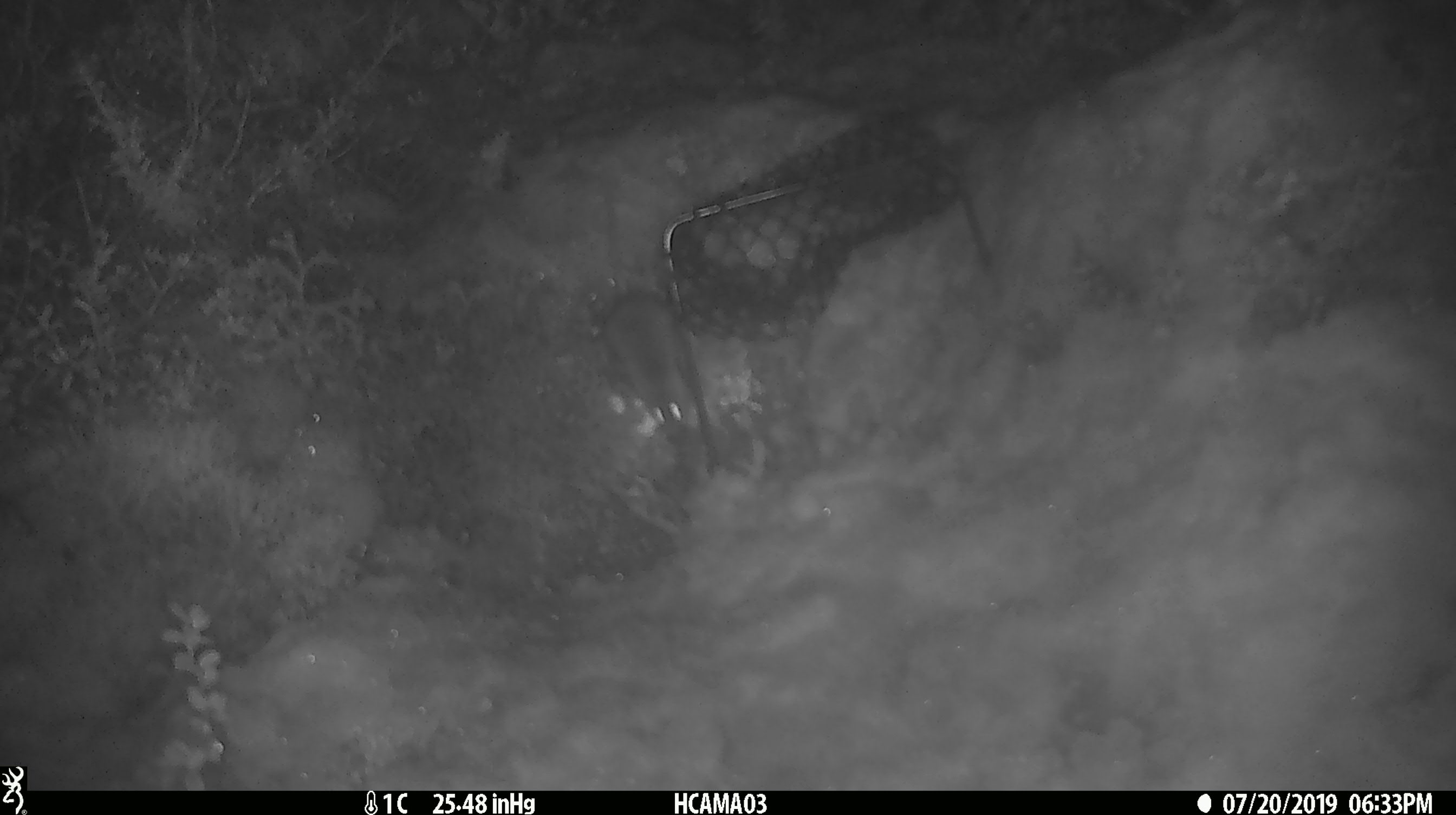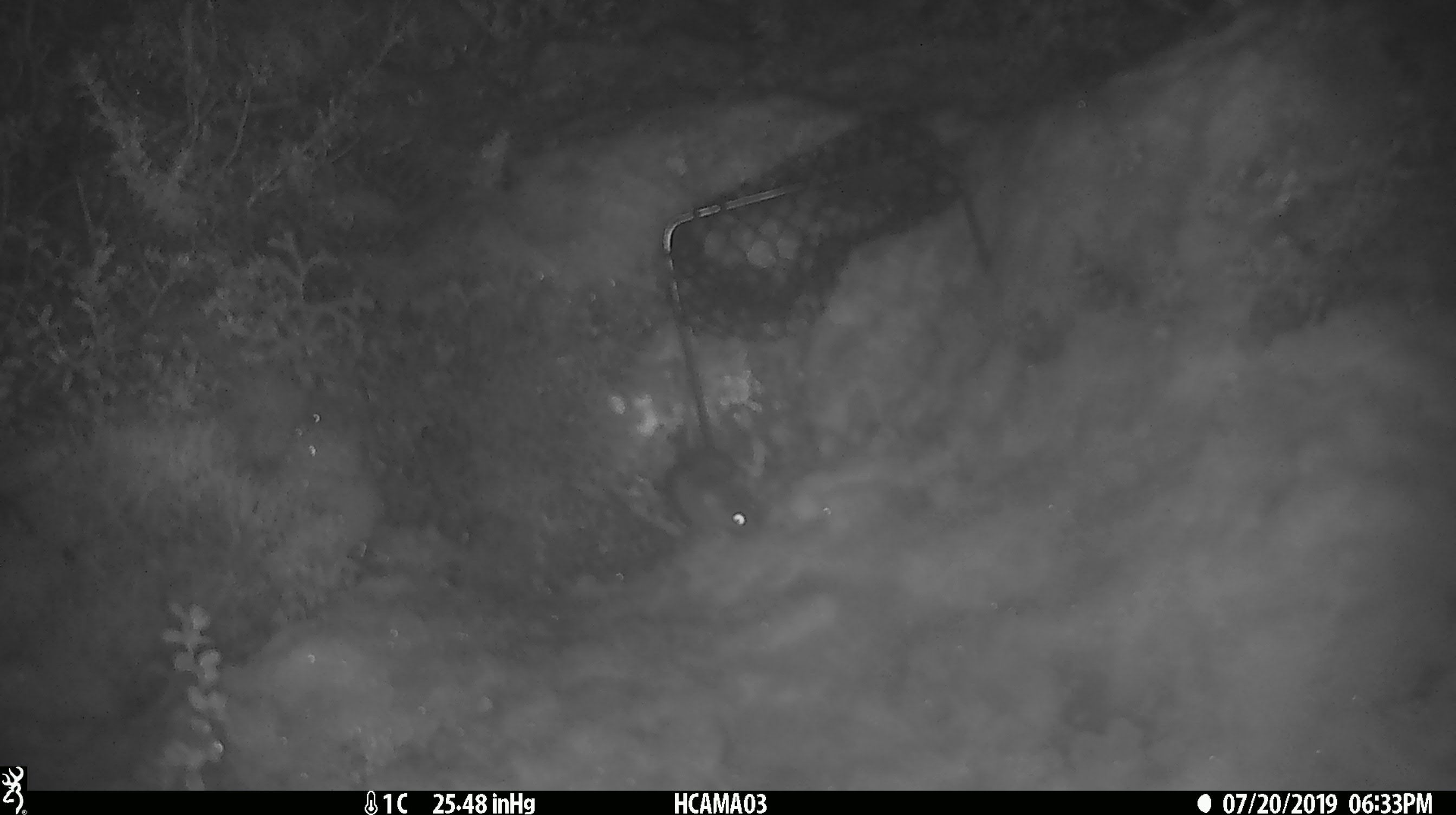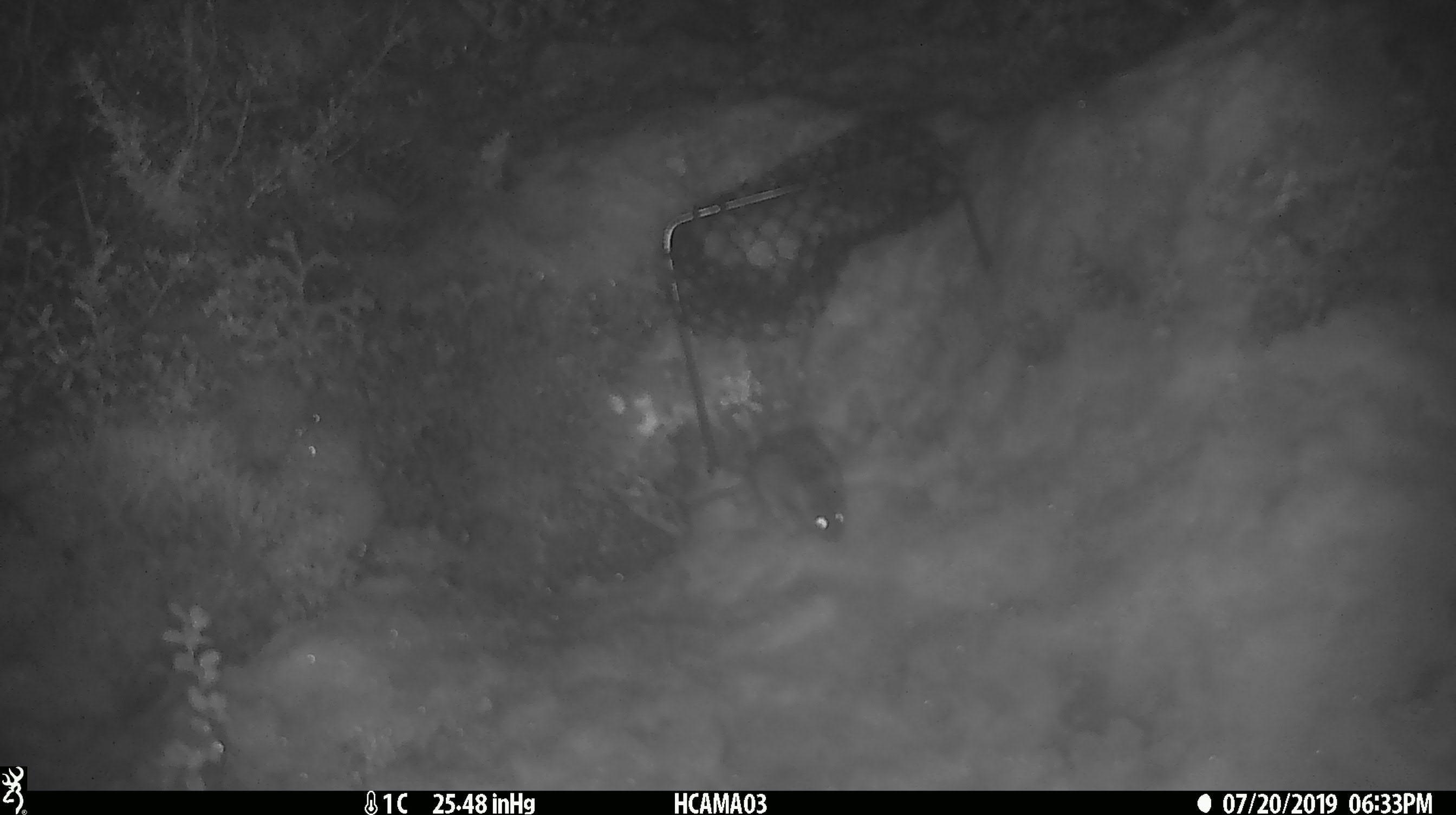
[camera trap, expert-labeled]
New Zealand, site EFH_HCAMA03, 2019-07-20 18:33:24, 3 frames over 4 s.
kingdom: Animalia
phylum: Chordata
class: Mammalia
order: Rodentia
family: Muridae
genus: Mus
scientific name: Mus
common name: mouse